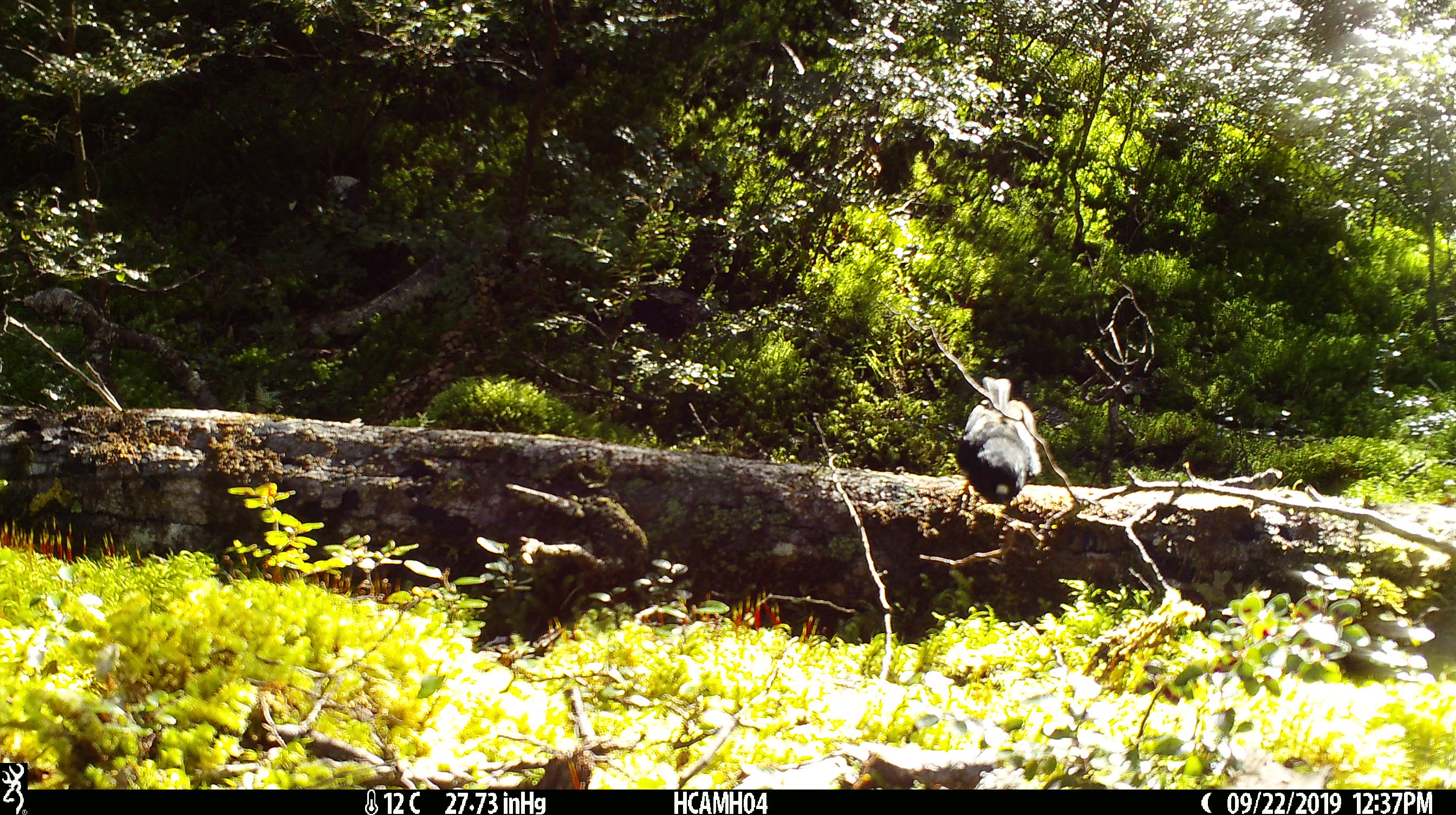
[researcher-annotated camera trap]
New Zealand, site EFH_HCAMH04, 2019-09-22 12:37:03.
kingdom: Animalia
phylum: Chordata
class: Aves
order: Passeriformes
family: Petroicidae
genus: Petroica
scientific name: Petroica macrocephala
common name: tomtit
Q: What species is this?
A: Tomtit (Petroica macrocephala).